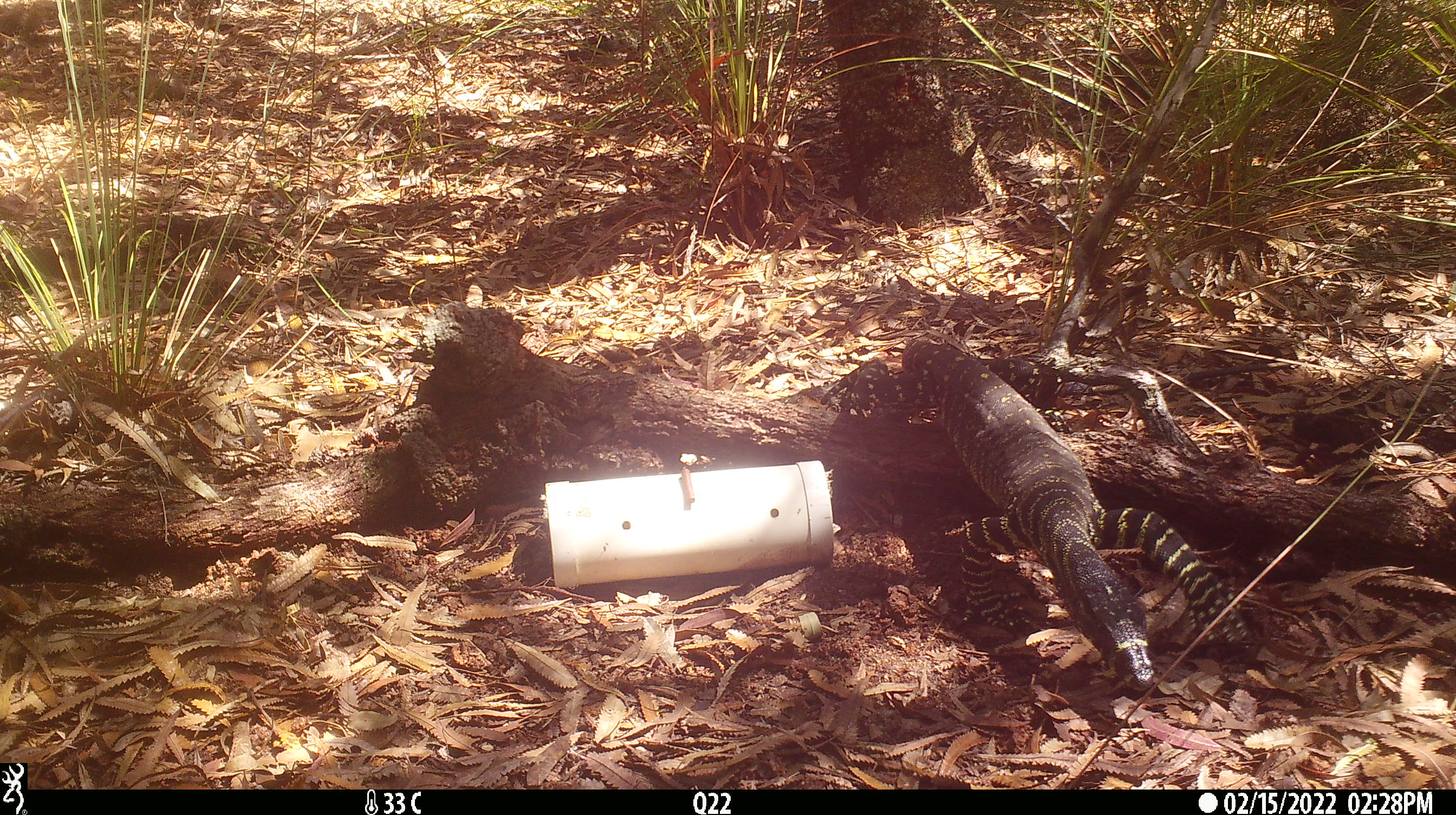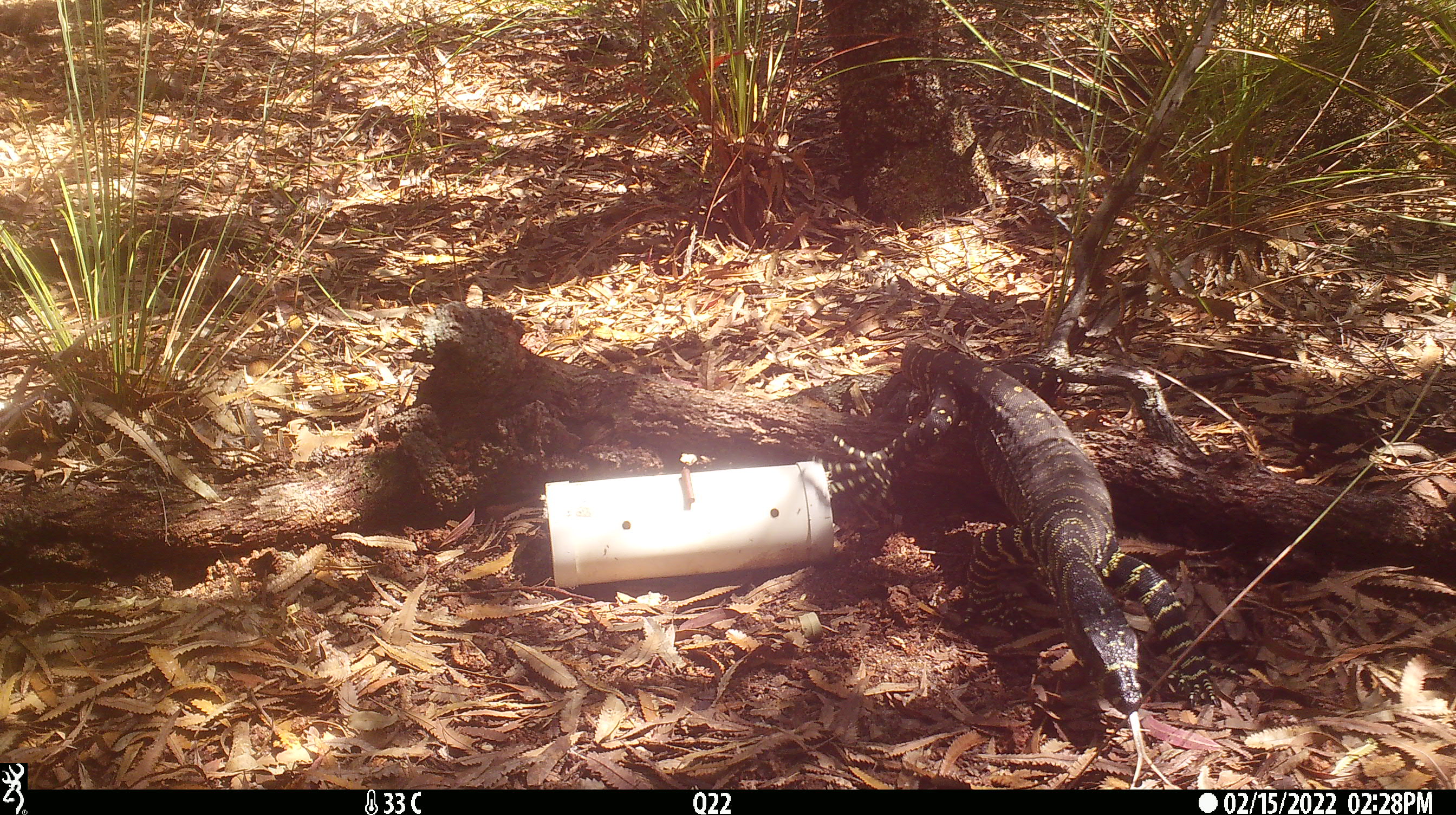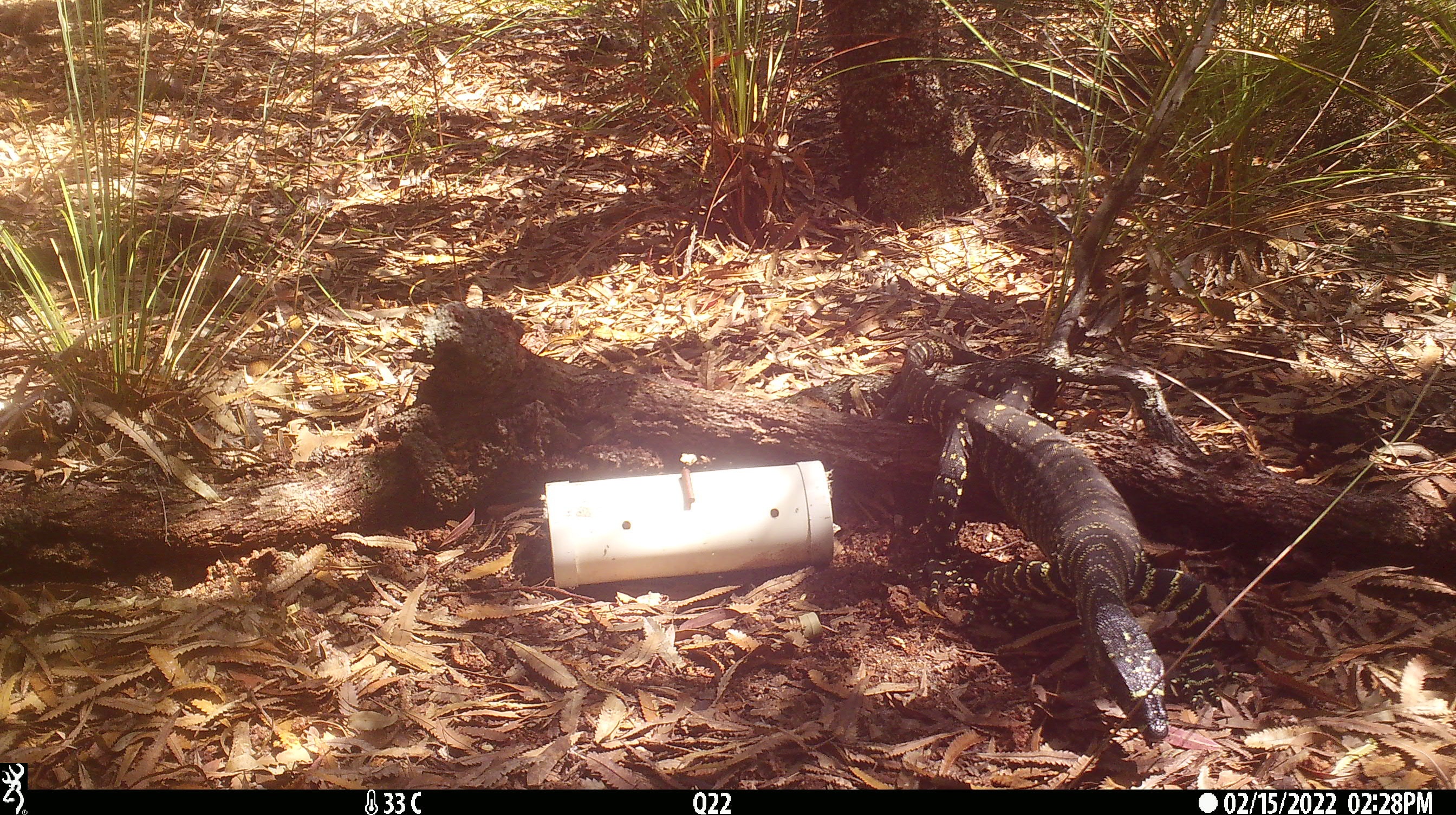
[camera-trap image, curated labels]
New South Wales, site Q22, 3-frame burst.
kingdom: Animalia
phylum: Chordata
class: Reptilia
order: Squamata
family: Varanidae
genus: Varanus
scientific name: Varanus varius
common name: lace monitor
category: goanna